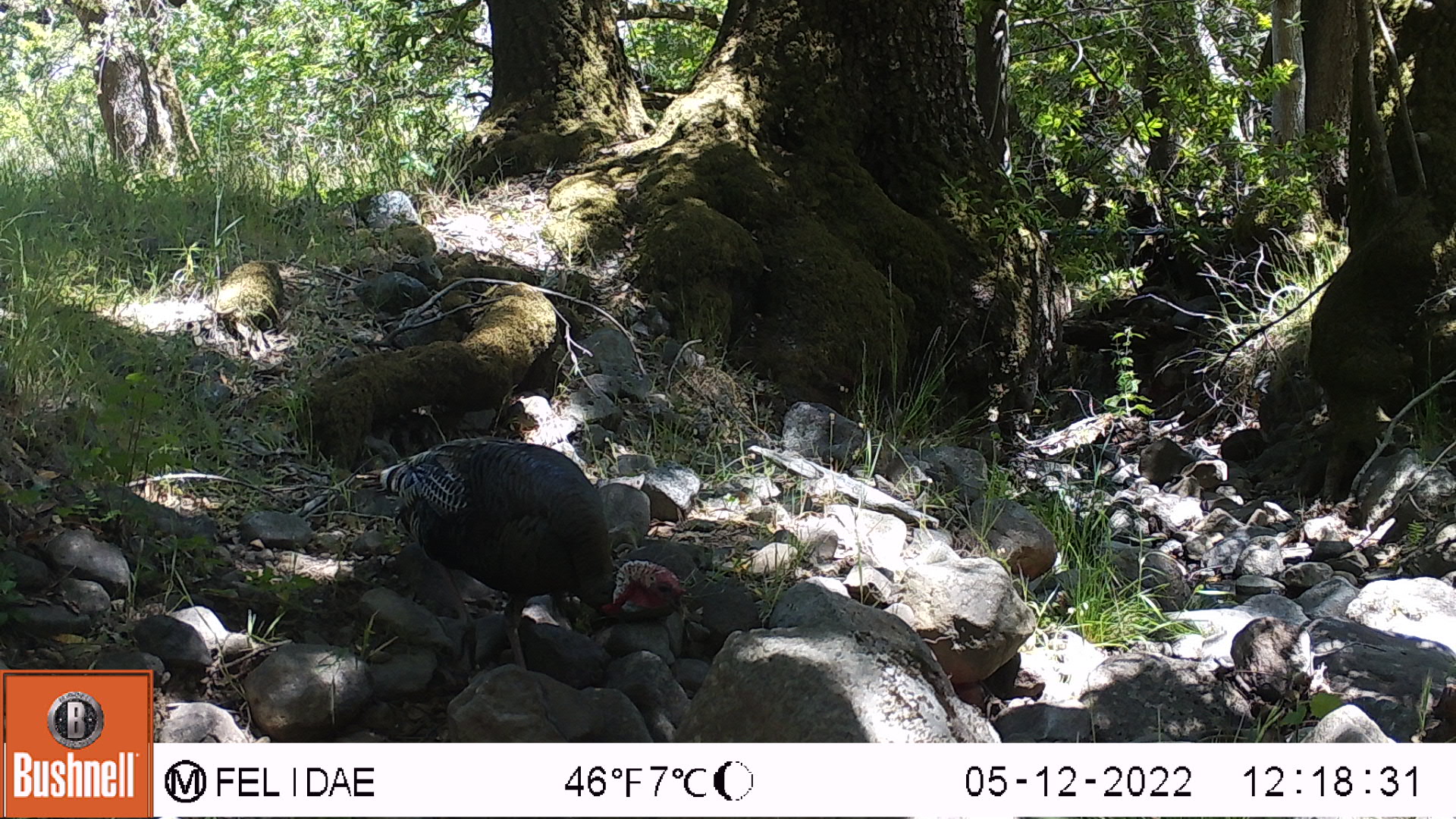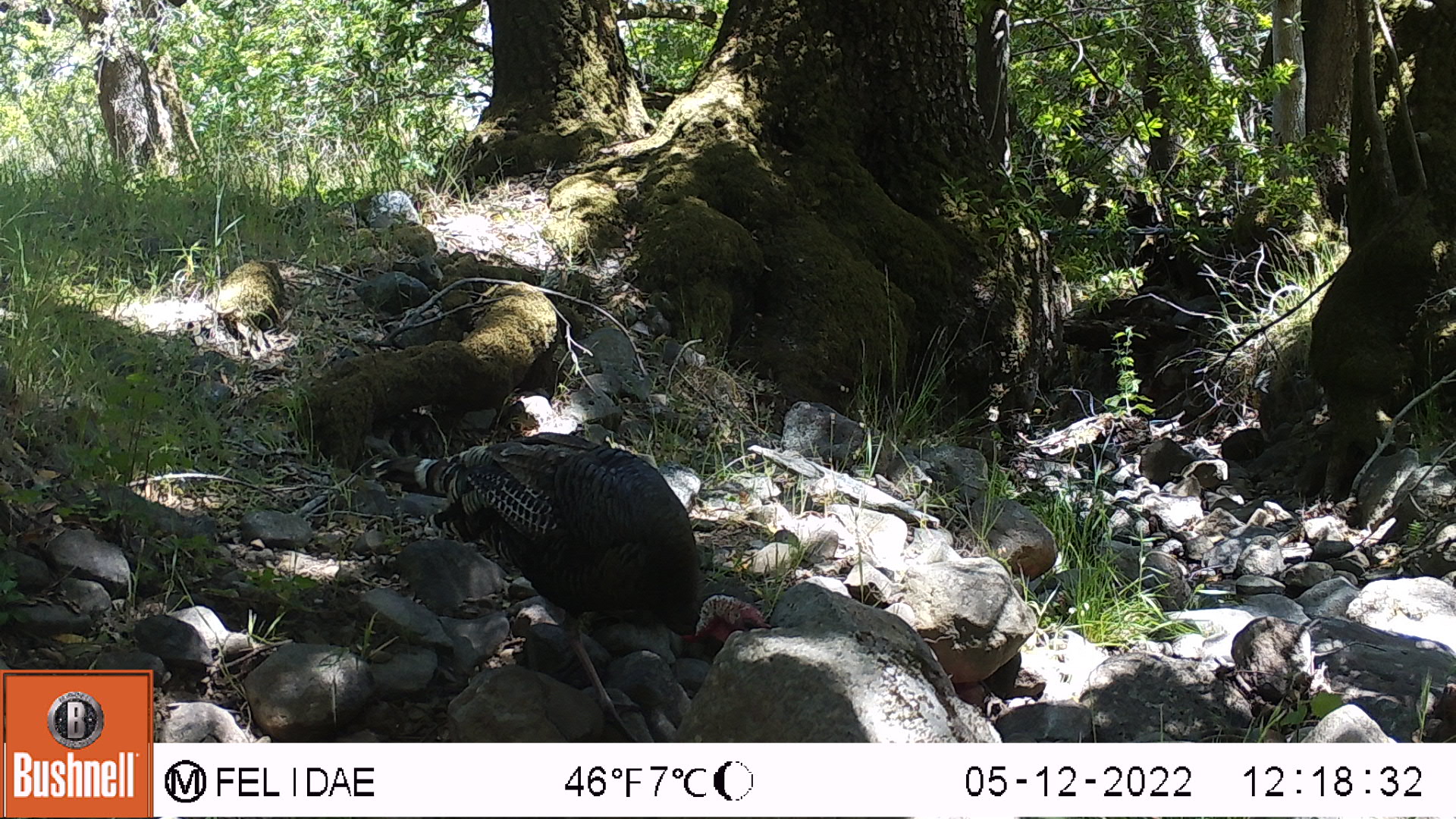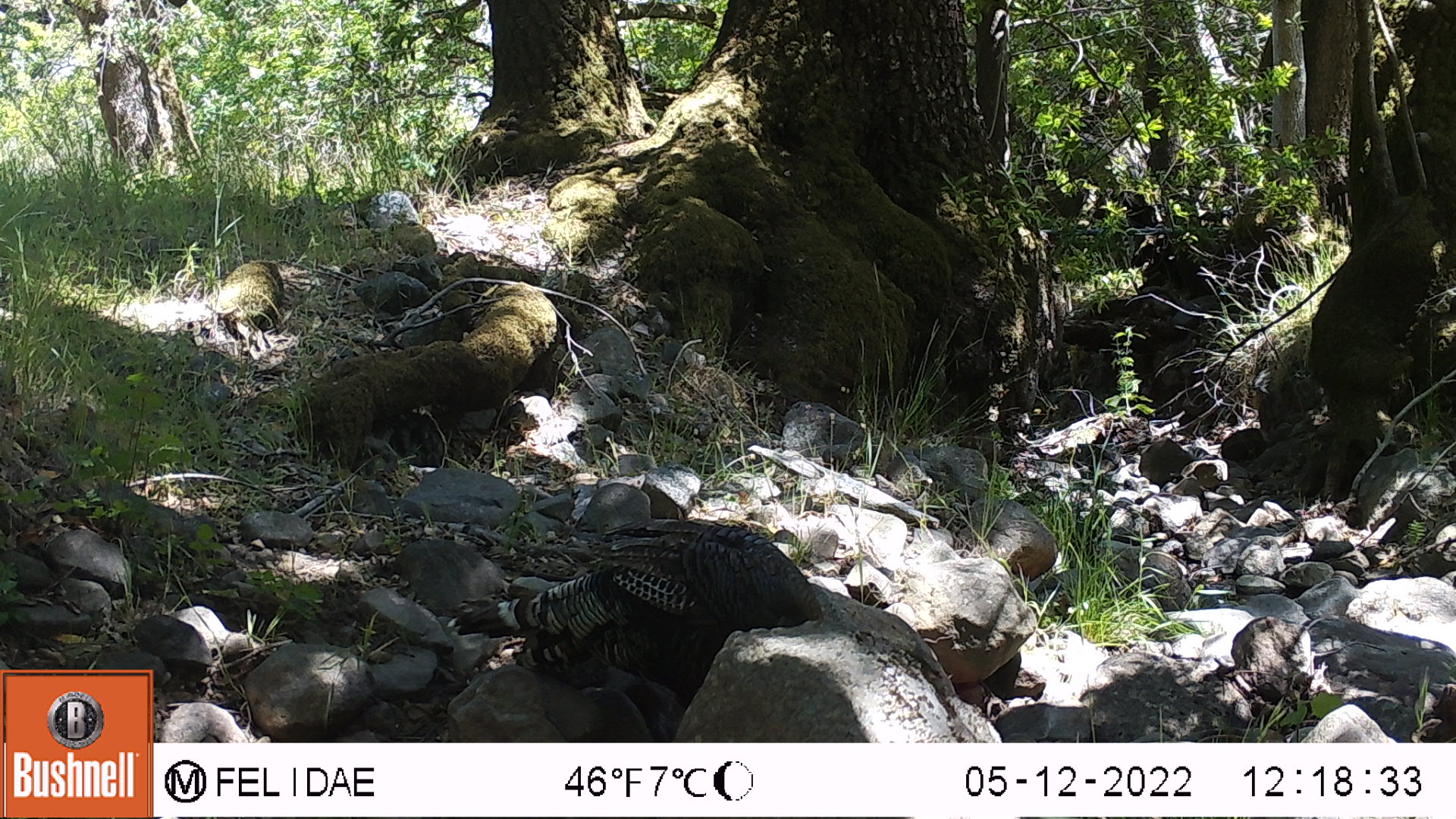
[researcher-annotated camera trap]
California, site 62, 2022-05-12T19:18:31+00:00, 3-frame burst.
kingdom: Animalia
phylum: Chordata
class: Aves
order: Galliformes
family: Phasianidae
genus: Meleagris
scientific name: Meleagris gallopavo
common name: turkey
Turkey (Meleagris gallopavo).